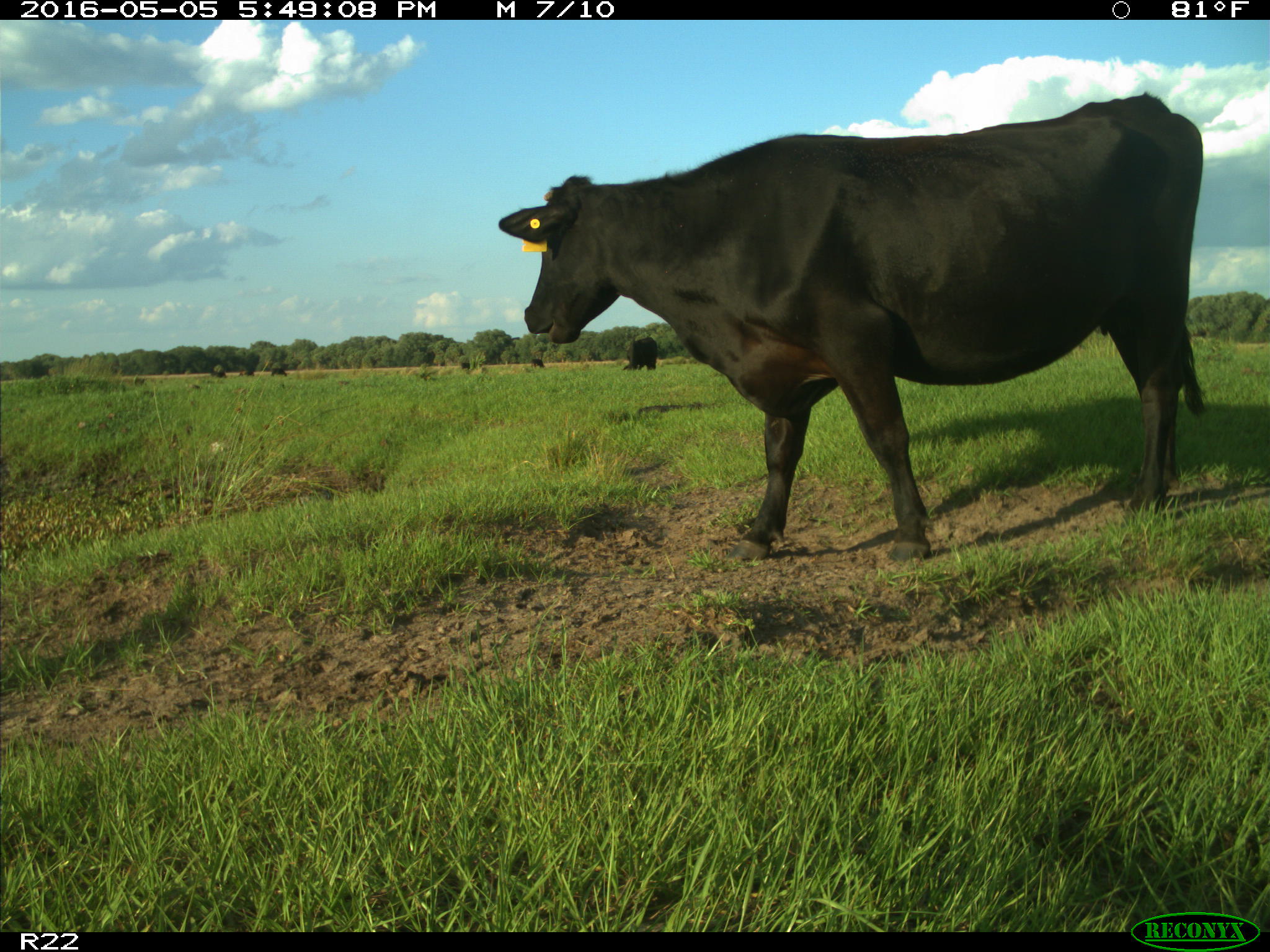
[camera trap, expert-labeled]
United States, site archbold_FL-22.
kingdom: Animalia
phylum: Chordata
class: Mammalia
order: Artiodactyla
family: Bovidae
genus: Bos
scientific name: Bos taurus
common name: domestic cow